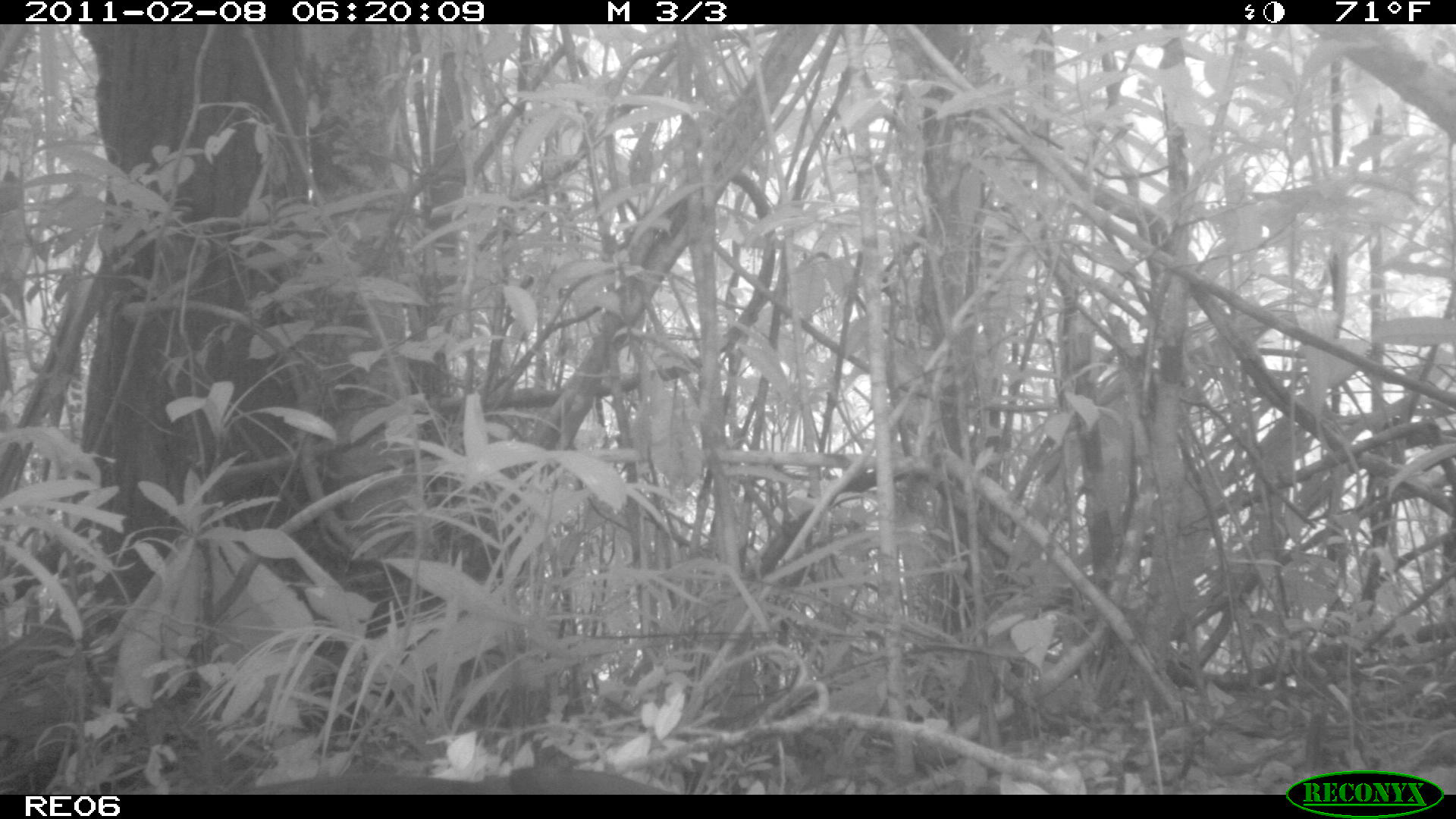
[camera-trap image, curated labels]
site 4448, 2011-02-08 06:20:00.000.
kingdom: Animalia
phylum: Chordata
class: Aves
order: Cuculiformes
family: Cuculidae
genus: Coua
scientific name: Coua serriana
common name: red-breasted coua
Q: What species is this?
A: Coua serriana (red-breasted coua).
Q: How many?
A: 1.